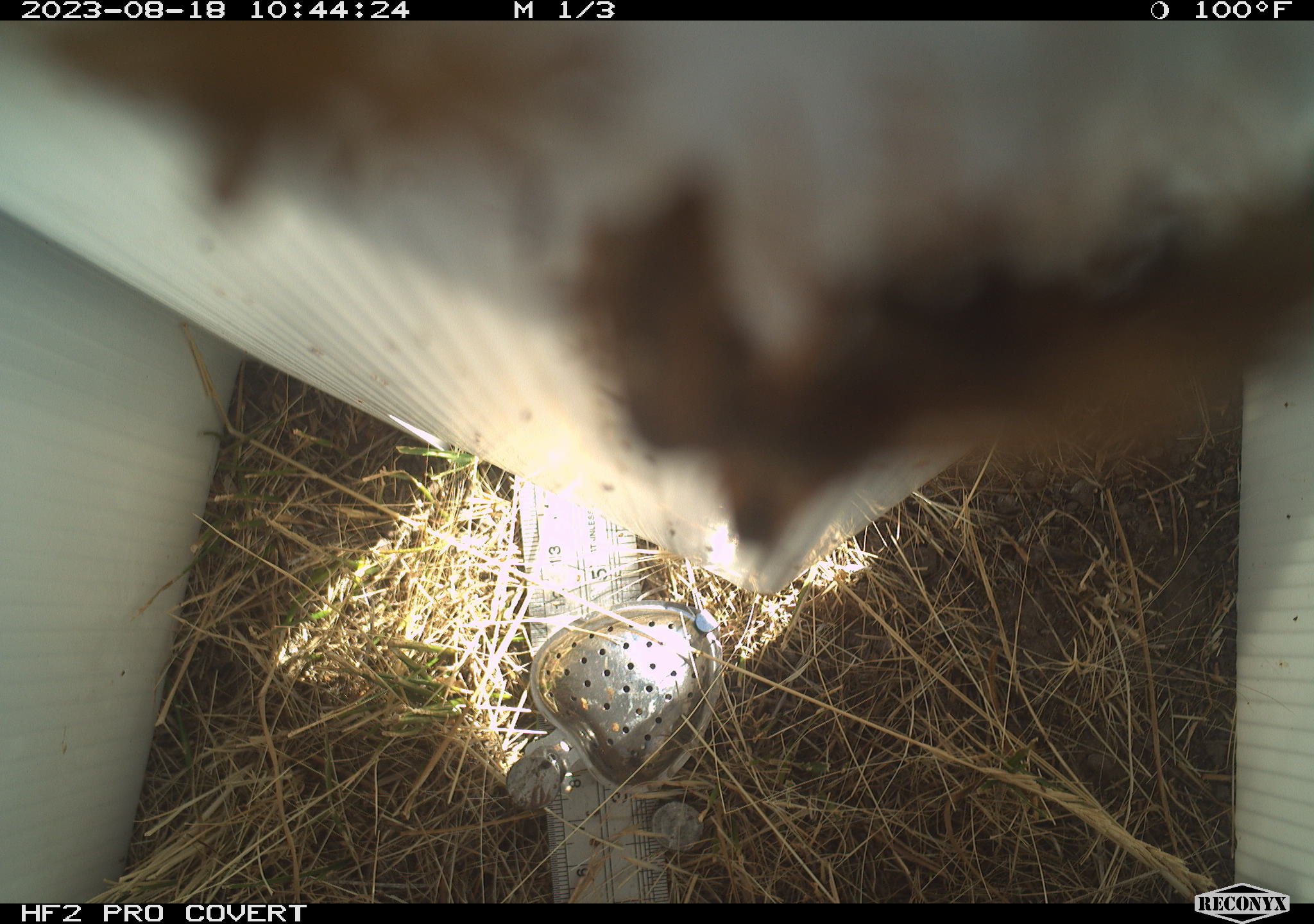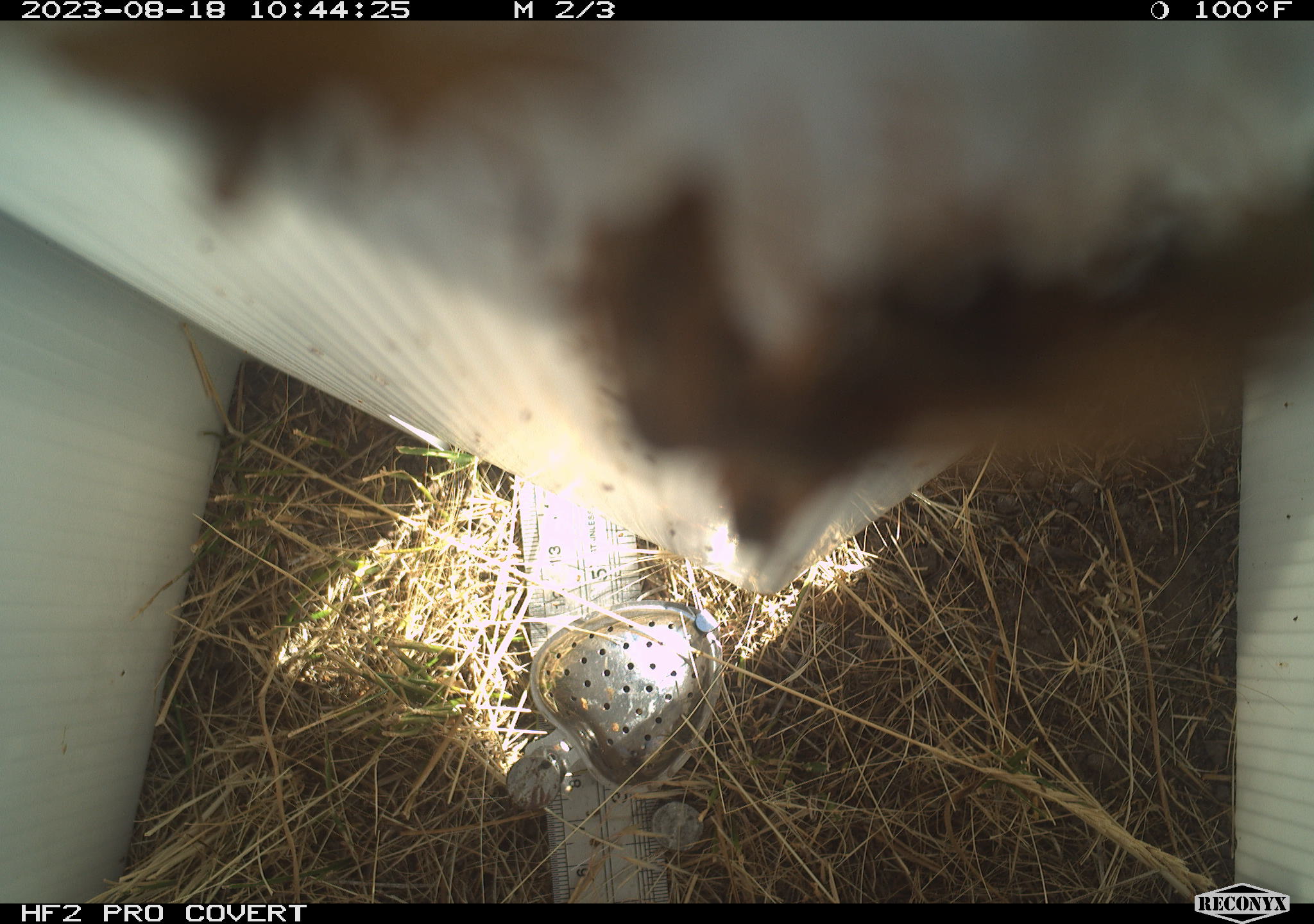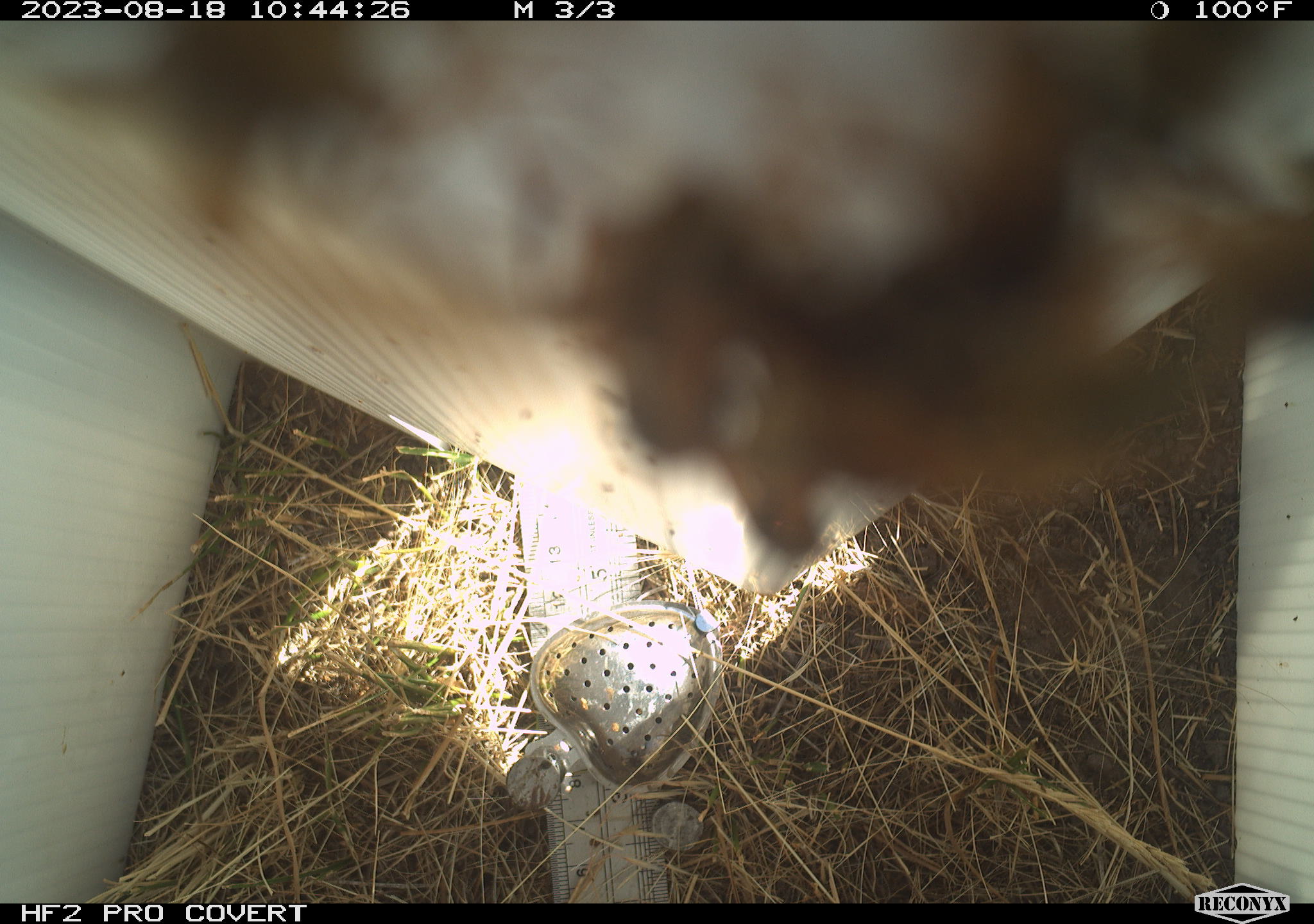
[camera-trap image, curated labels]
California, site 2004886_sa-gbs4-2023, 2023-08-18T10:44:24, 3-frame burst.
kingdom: Animalia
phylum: Arthropoda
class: Insecta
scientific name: Insecta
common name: insect